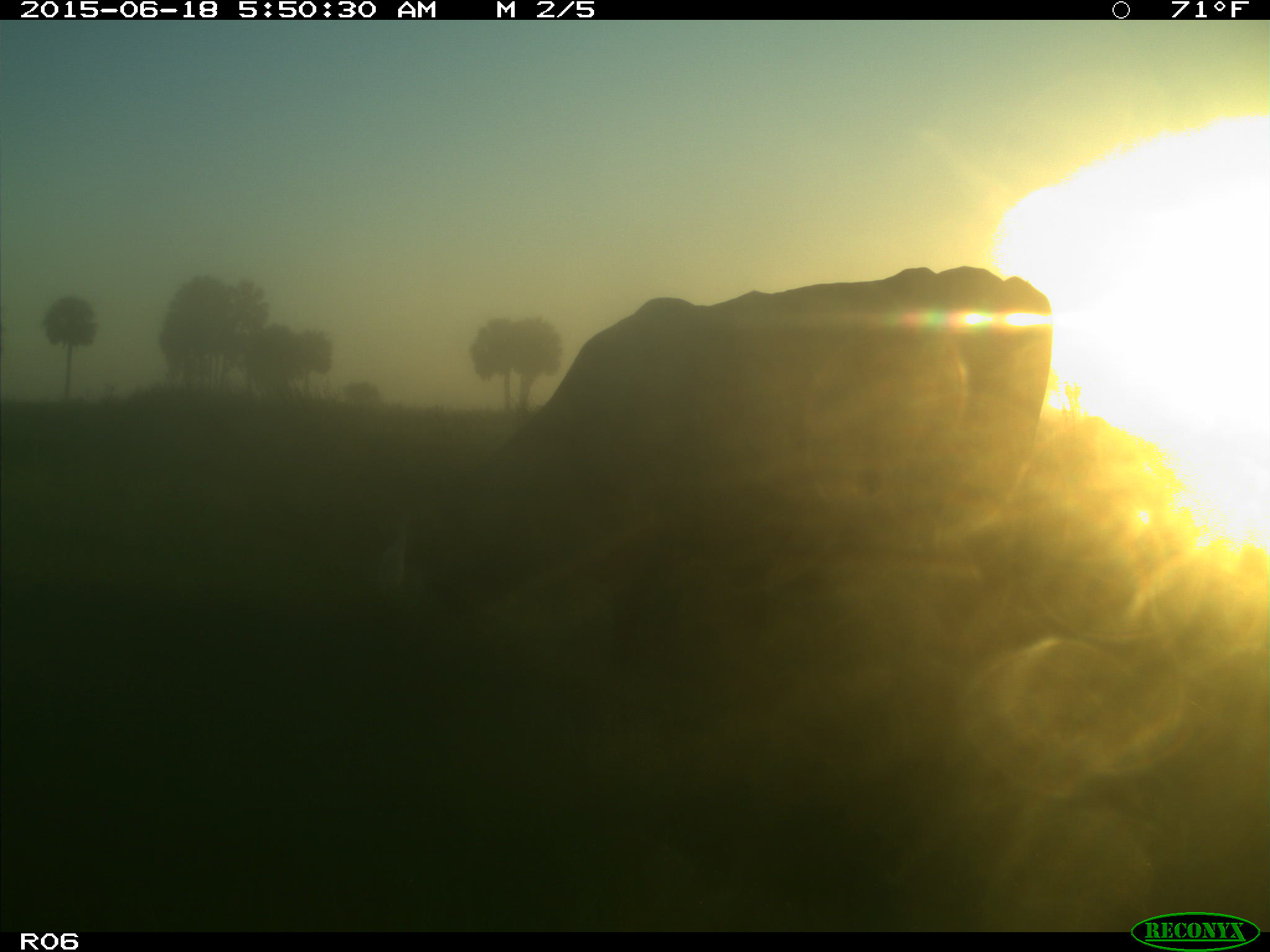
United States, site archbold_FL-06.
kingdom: Animalia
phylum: Chordata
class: Mammalia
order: Artiodactyla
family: Bovidae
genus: Bos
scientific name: Bos taurus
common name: domestic cow